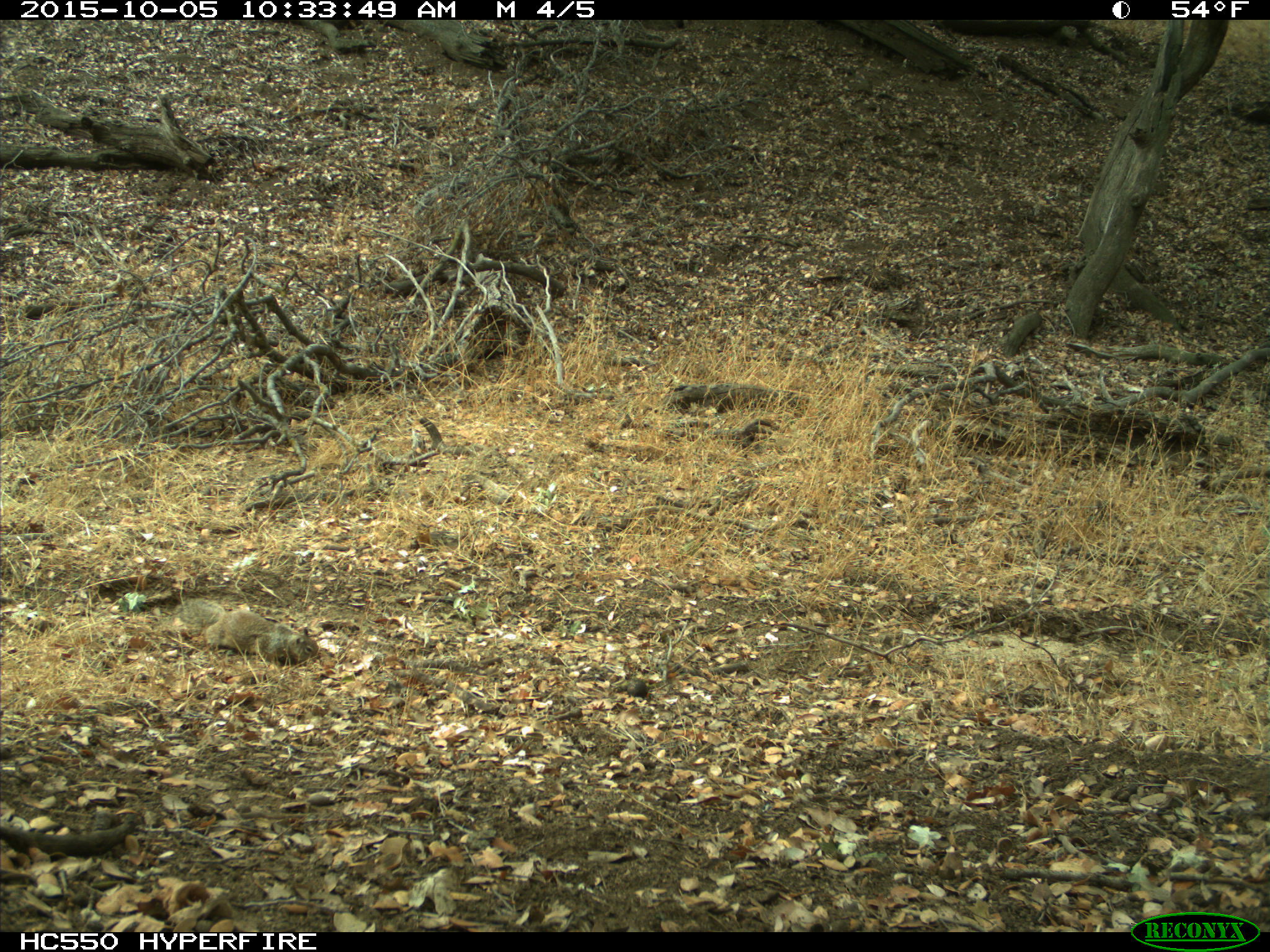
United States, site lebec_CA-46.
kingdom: Animalia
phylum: Chordata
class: Mammalia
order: Rodentia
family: Sciuridae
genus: Otospermophilus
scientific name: Otospermophilus beecheyi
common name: california ground squirrel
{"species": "Otospermophilus beecheyi (california ground squirrel)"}